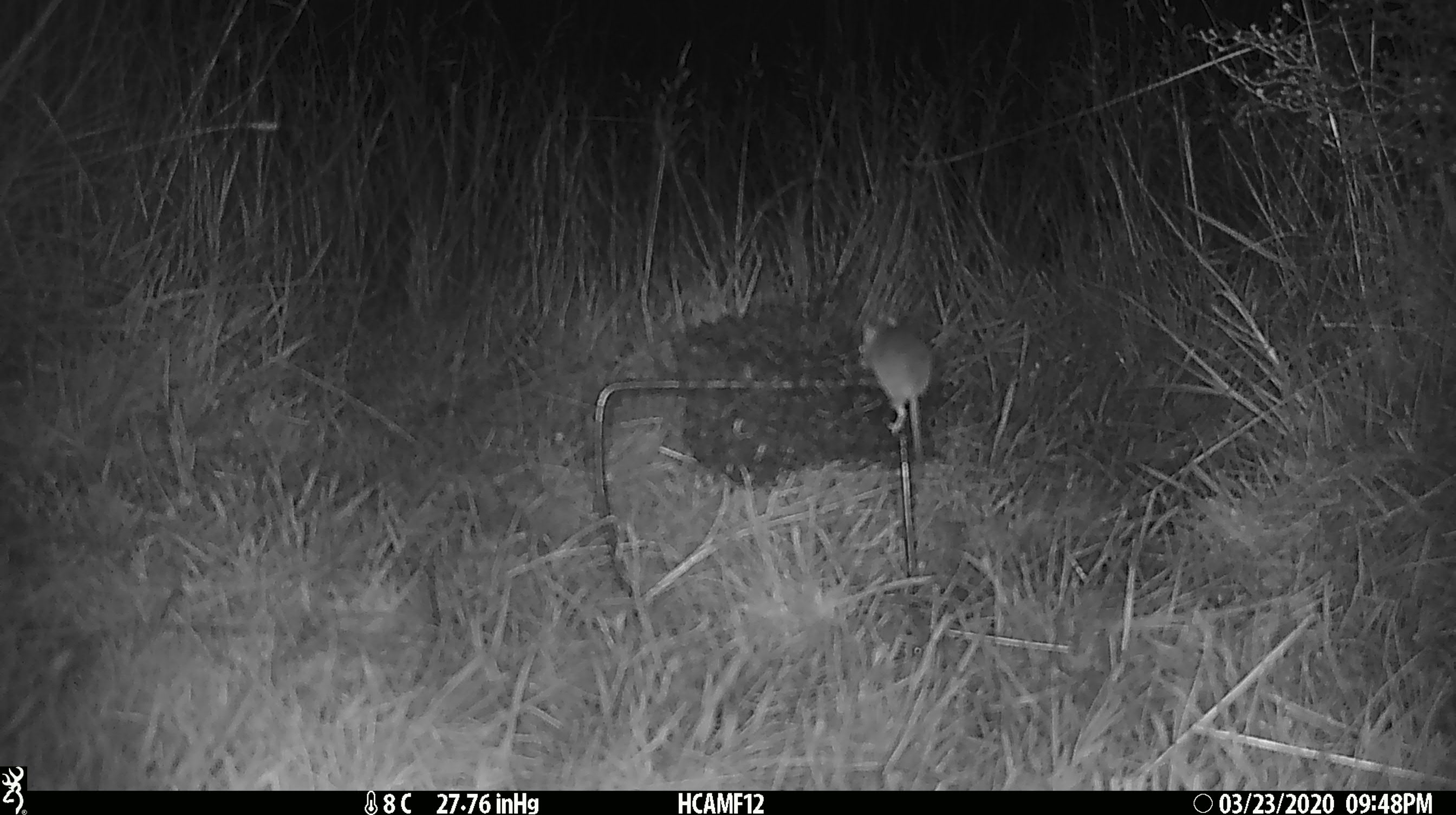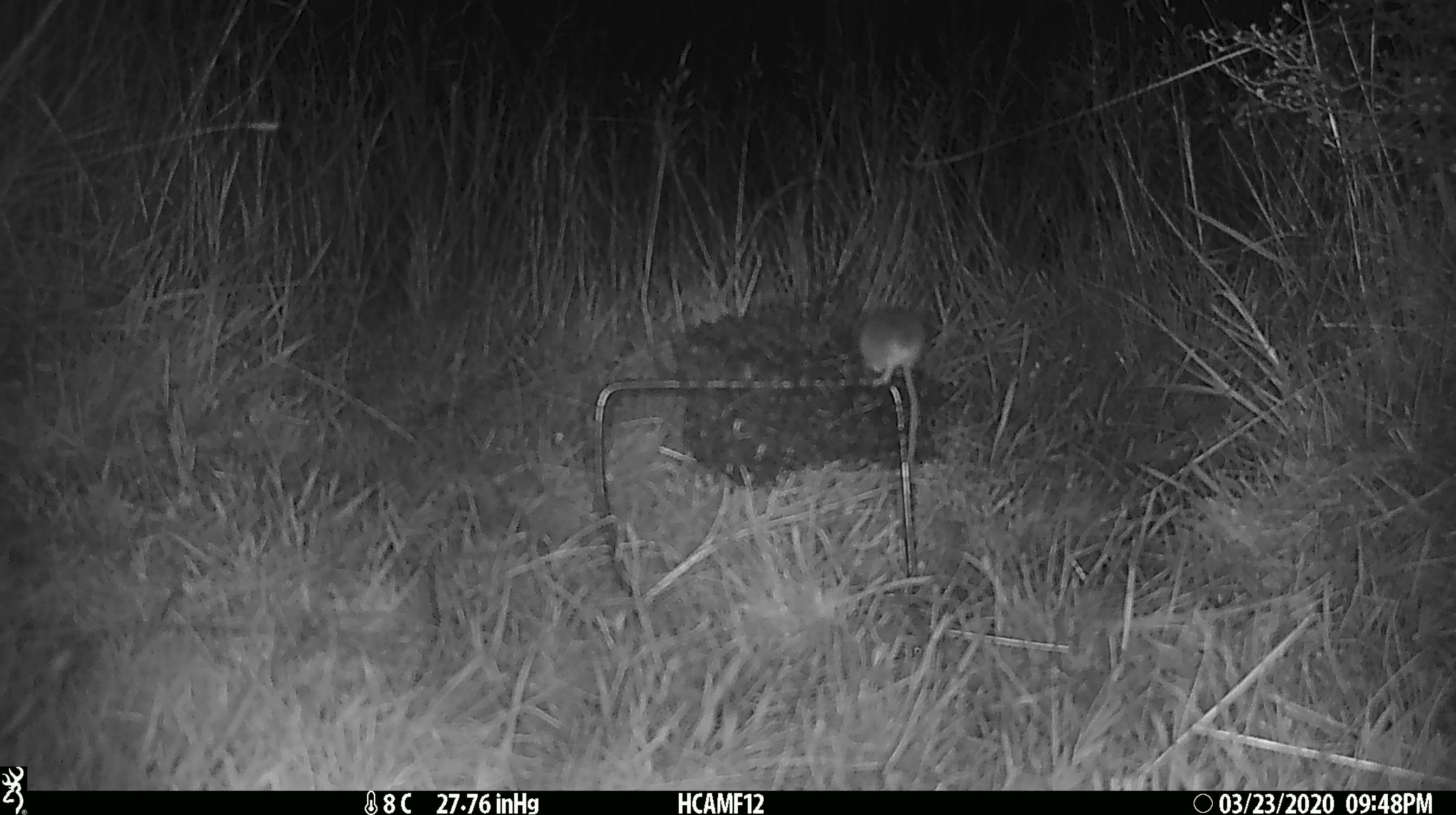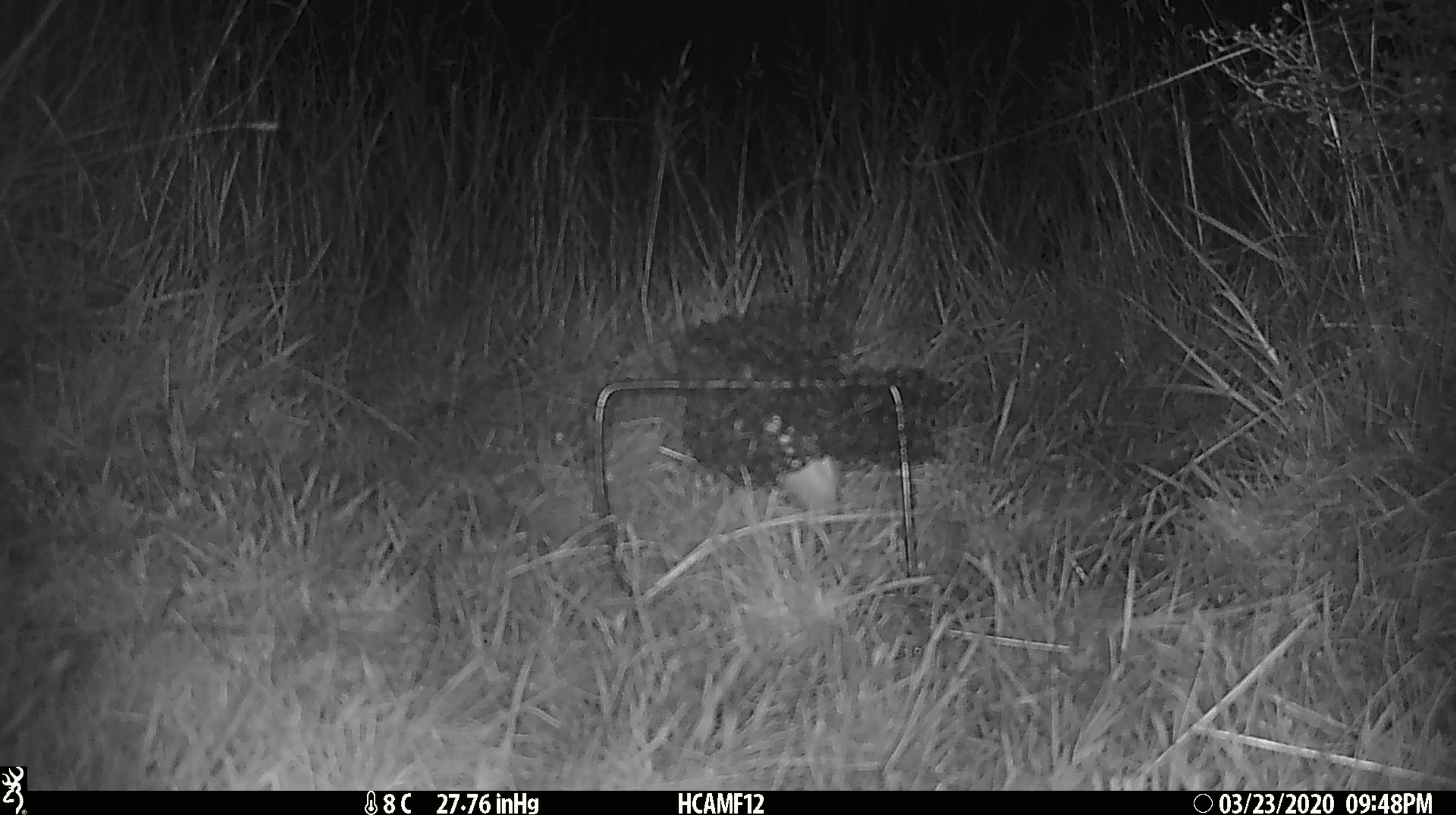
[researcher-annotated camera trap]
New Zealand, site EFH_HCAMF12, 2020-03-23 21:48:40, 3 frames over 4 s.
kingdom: Animalia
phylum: Chordata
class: Mammalia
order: Rodentia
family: Muridae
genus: Mus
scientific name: Mus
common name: mouse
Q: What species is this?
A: Mouse (Mus).